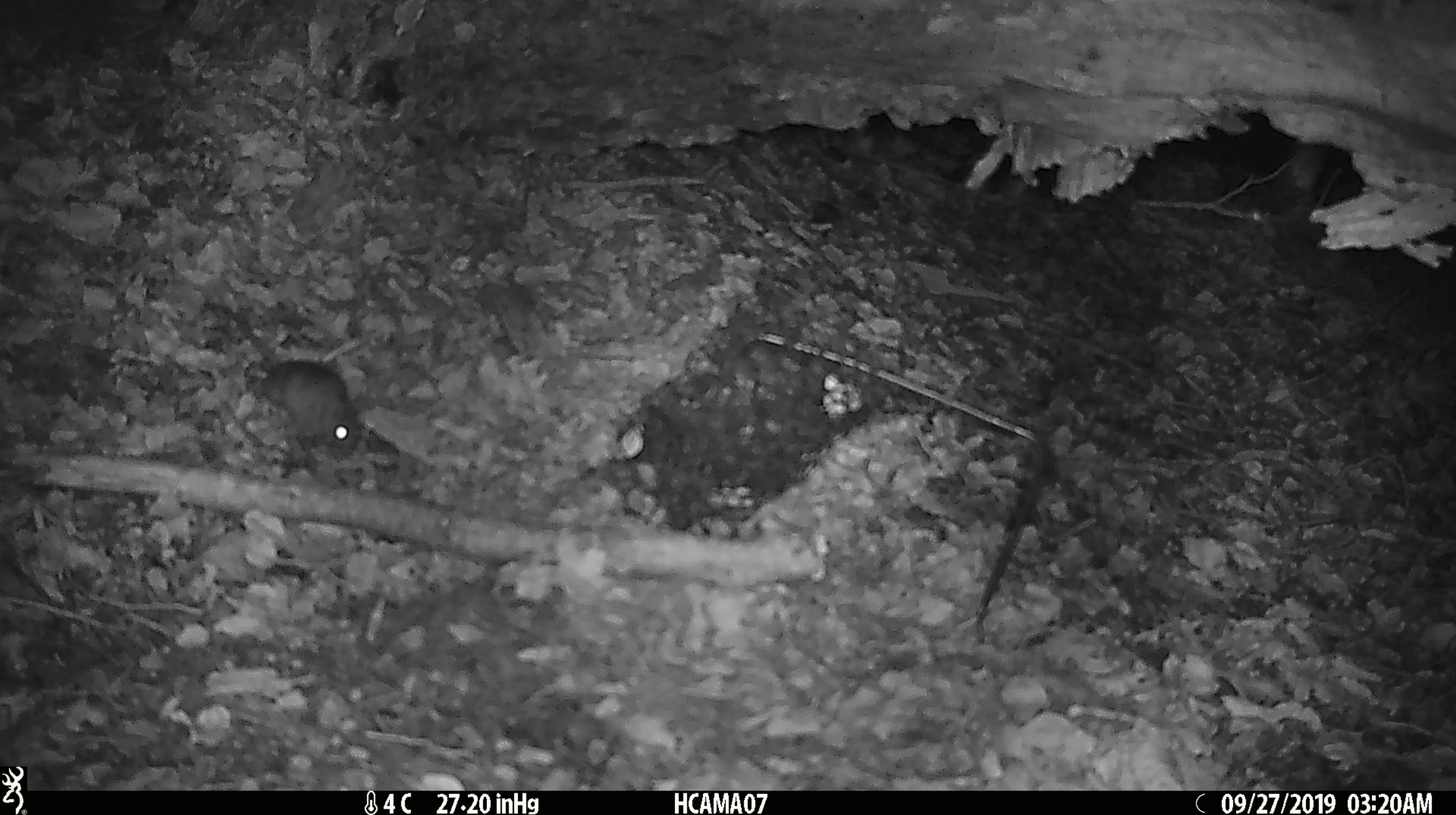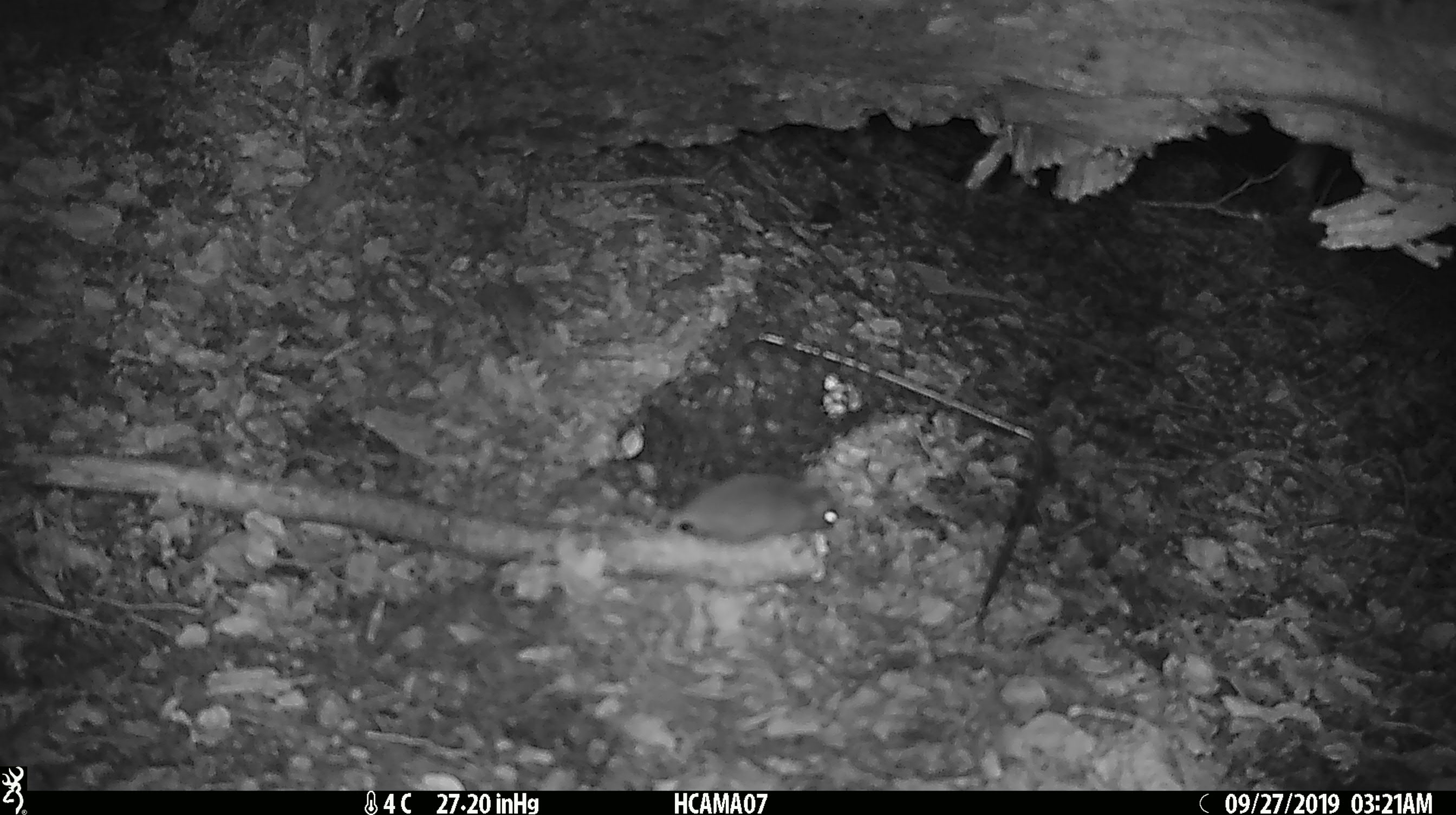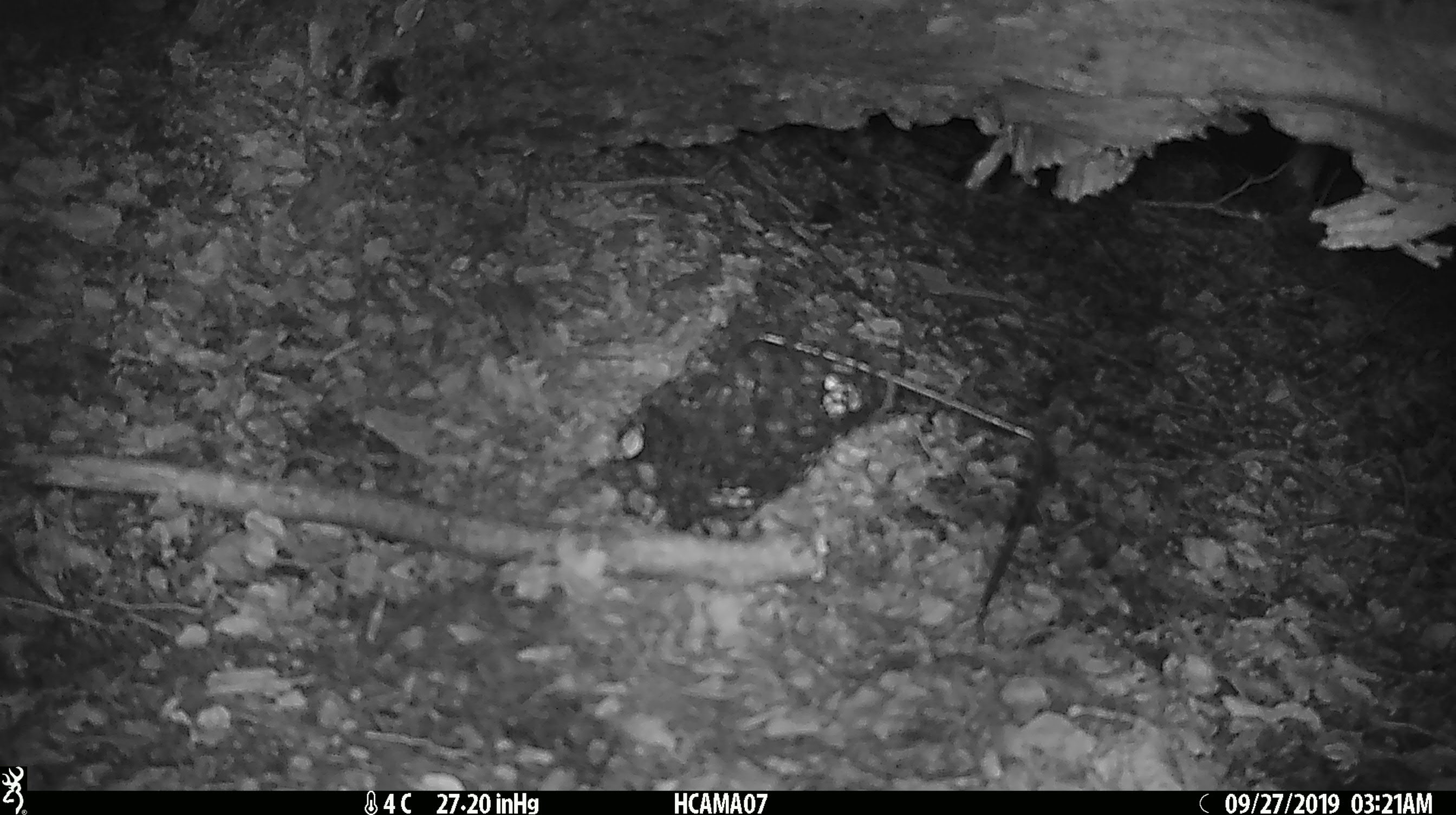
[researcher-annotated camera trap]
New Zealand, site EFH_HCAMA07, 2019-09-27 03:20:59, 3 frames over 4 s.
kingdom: Animalia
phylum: Chordata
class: Mammalia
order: Rodentia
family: Muridae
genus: Mus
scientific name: Mus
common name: mouse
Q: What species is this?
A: Mouse (Mus).